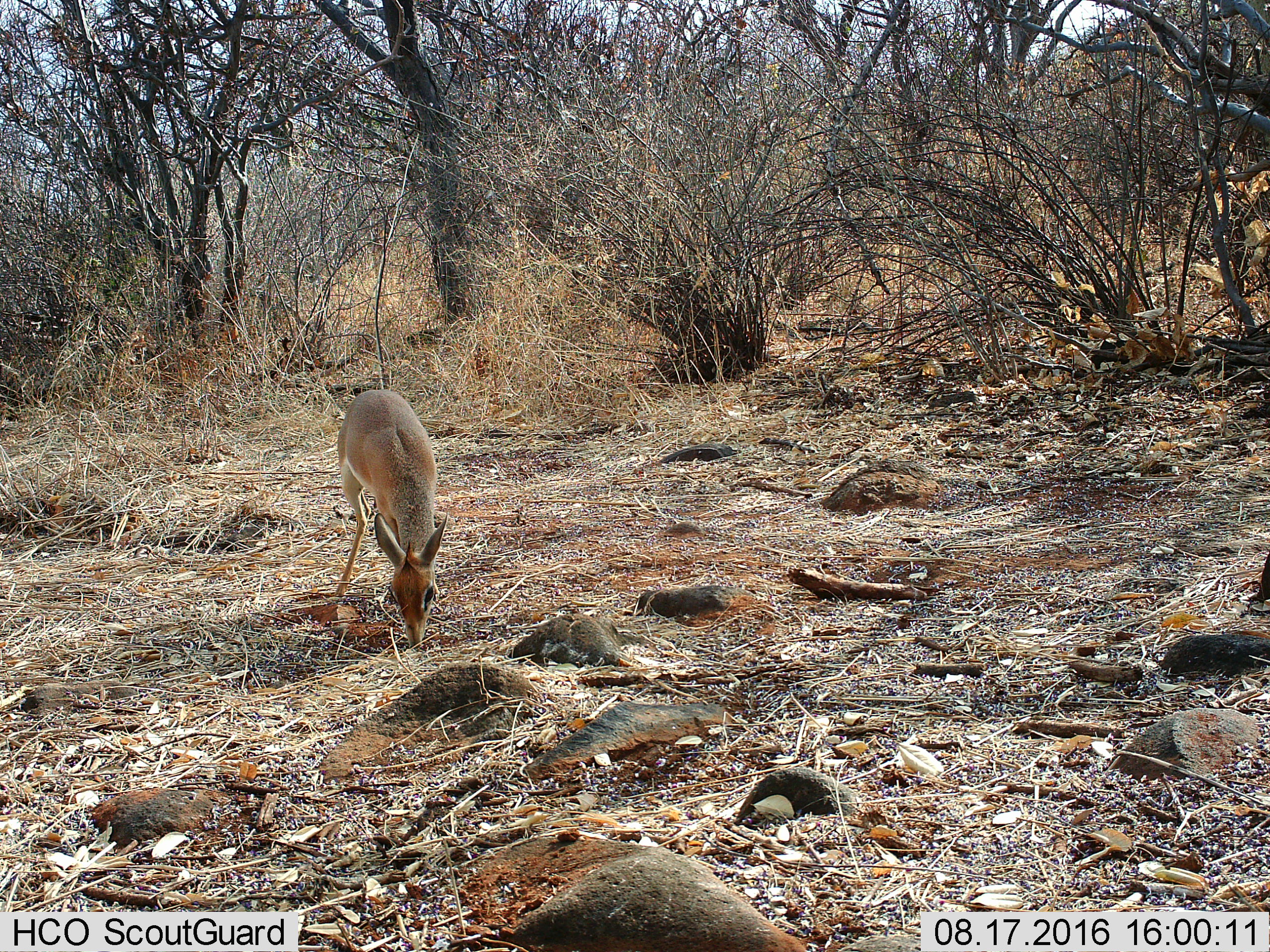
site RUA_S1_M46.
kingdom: Animalia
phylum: Chordata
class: Mammalia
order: Artiodactyla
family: Bovidae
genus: Madoqua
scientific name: Madoqua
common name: dik-dik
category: dikdik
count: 1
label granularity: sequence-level